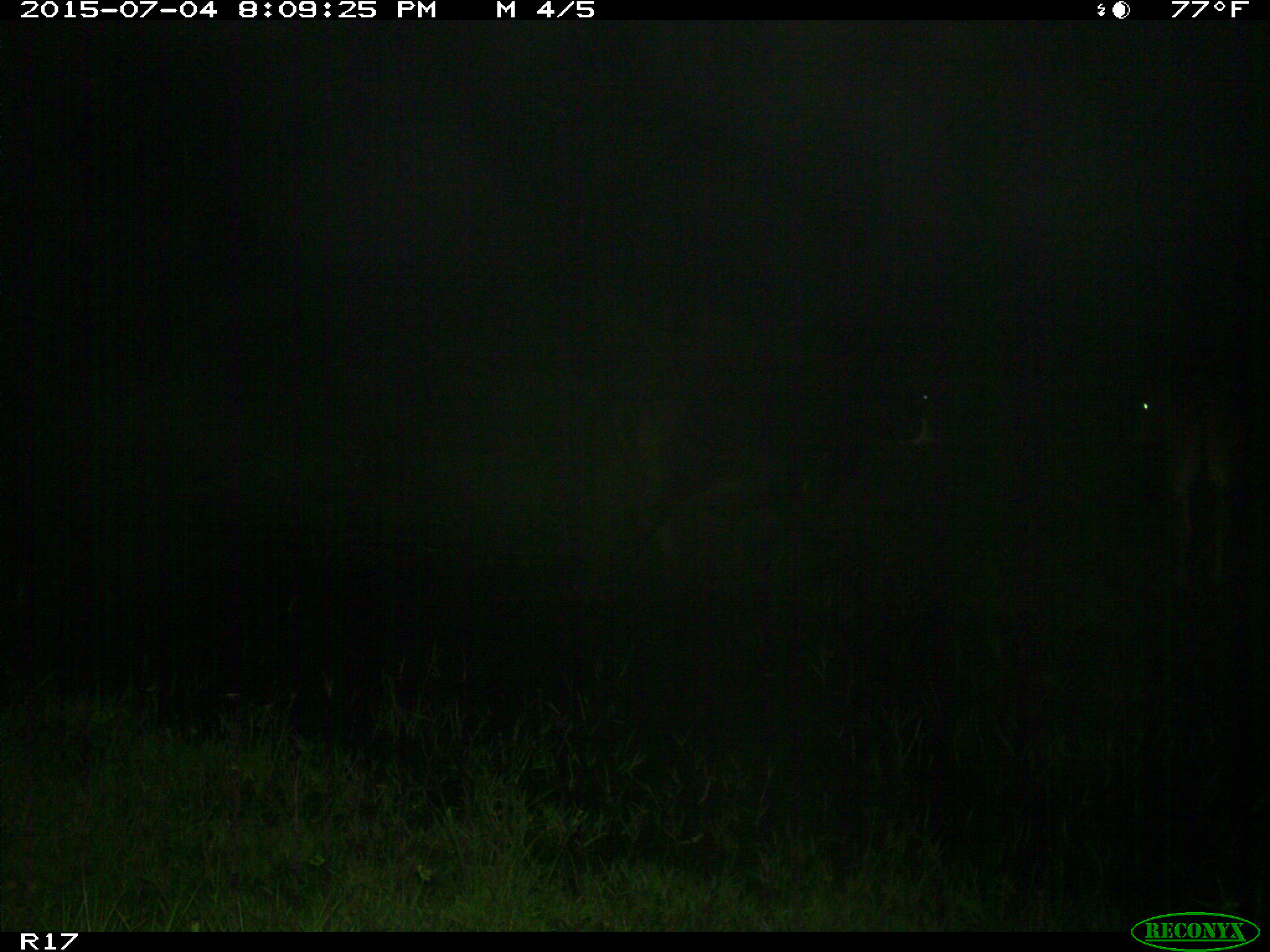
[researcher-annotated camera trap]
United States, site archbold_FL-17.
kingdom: Animalia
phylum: Chordata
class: Mammalia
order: Artiodactyla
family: Bovidae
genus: Bos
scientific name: Bos taurus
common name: domestic cow